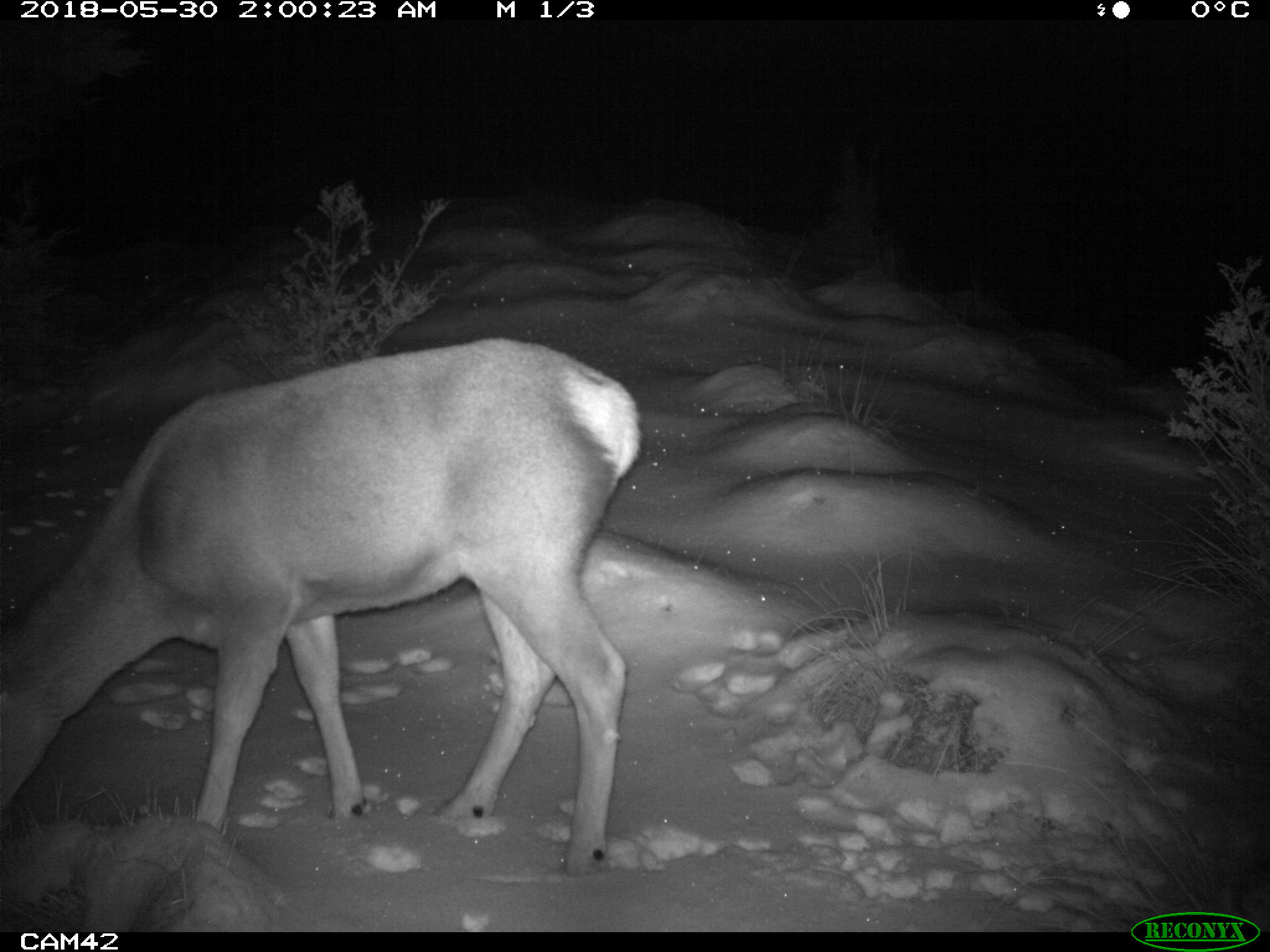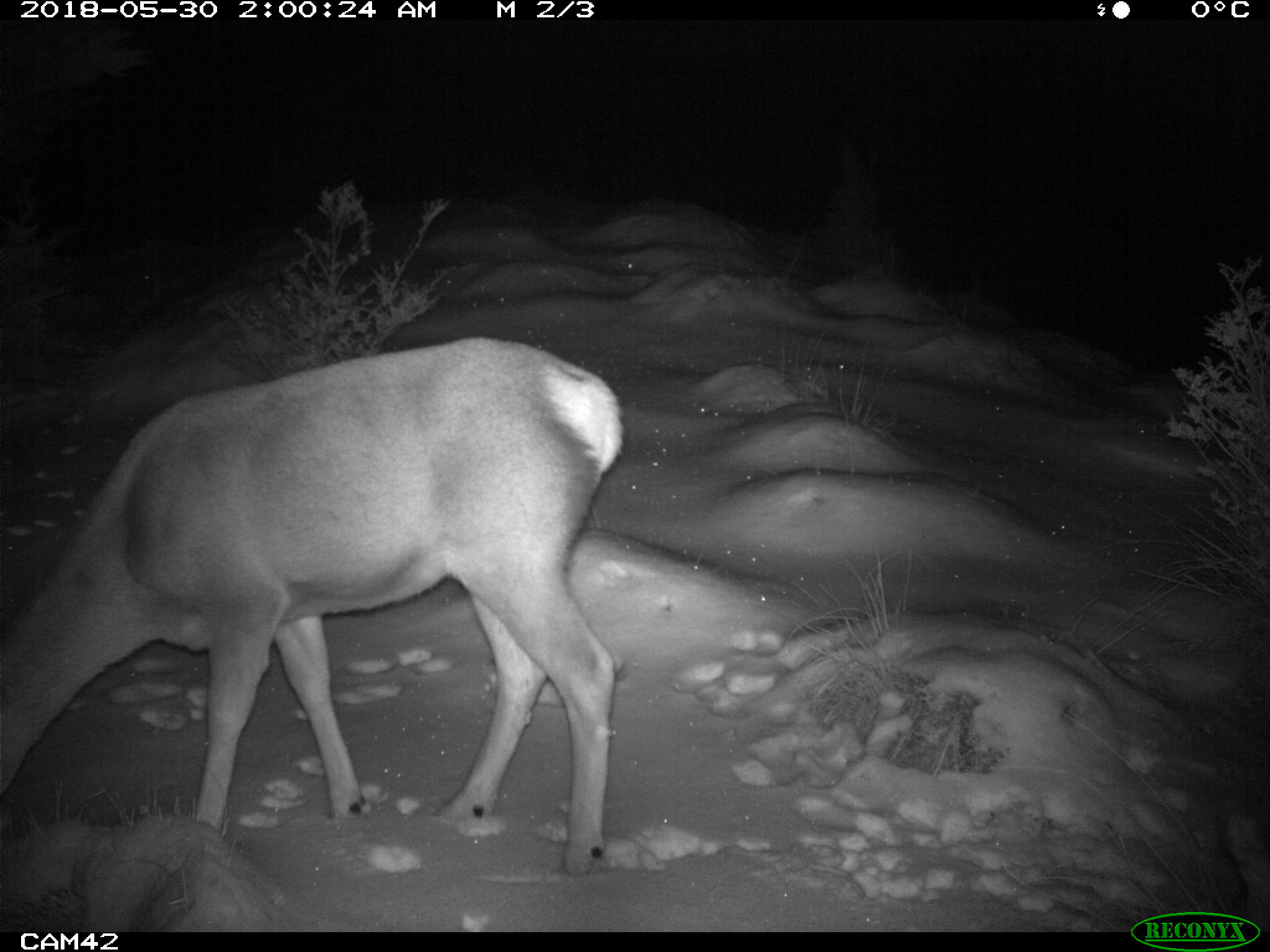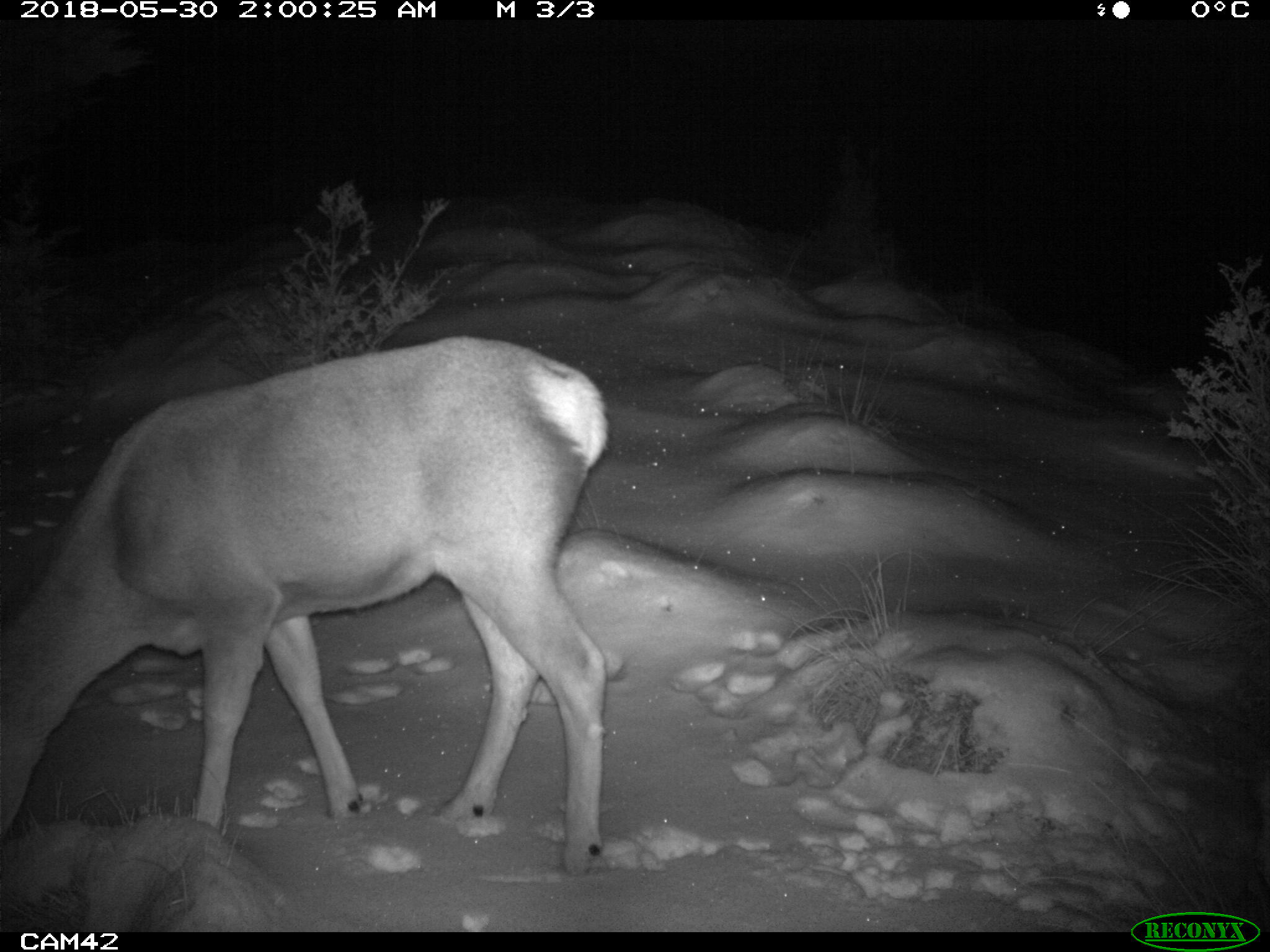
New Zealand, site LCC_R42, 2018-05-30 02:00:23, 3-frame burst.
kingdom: Animalia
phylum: Chordata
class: Mammalia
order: Artiodactyla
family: Cervidae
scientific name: Cervidae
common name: deer